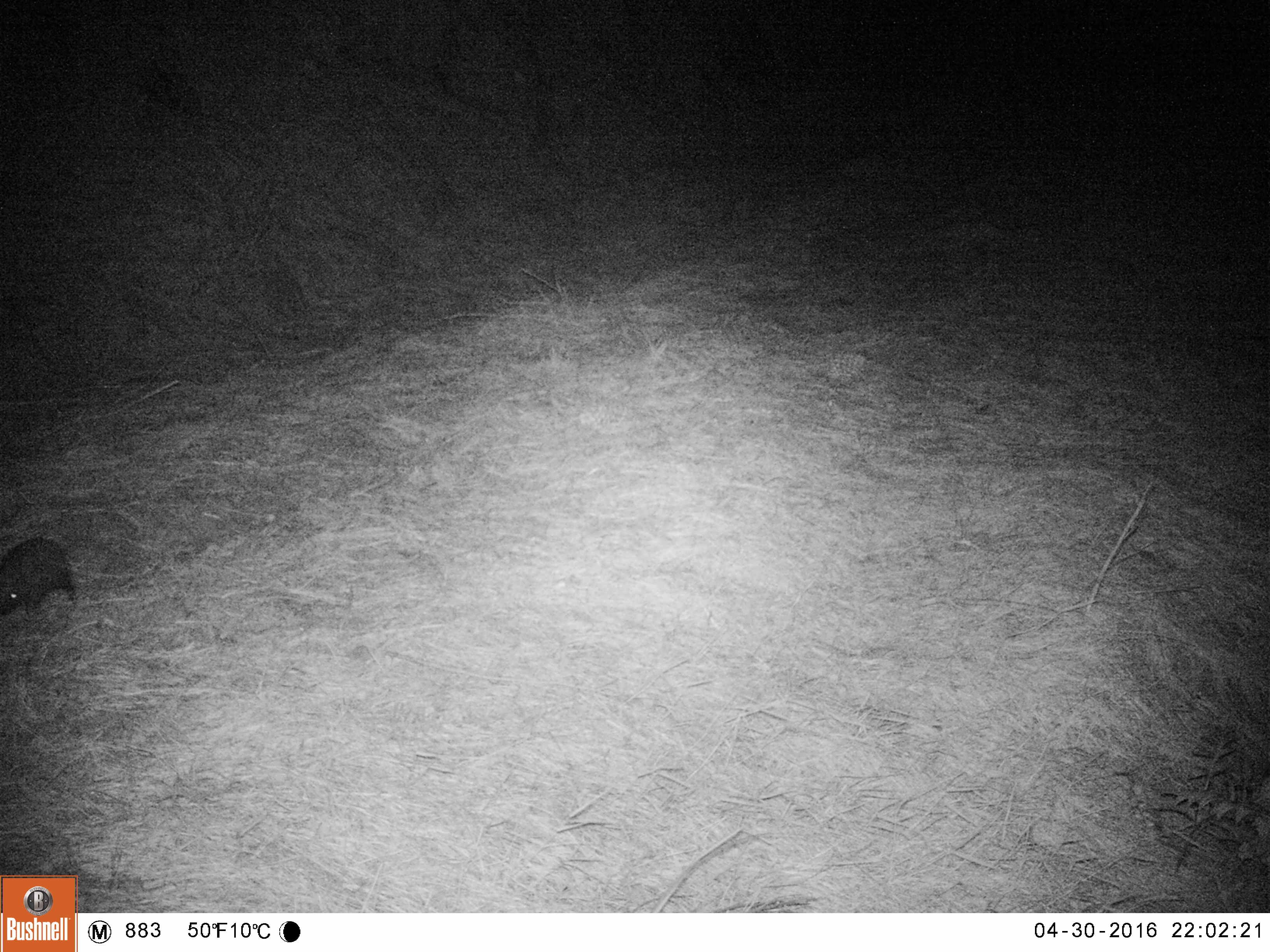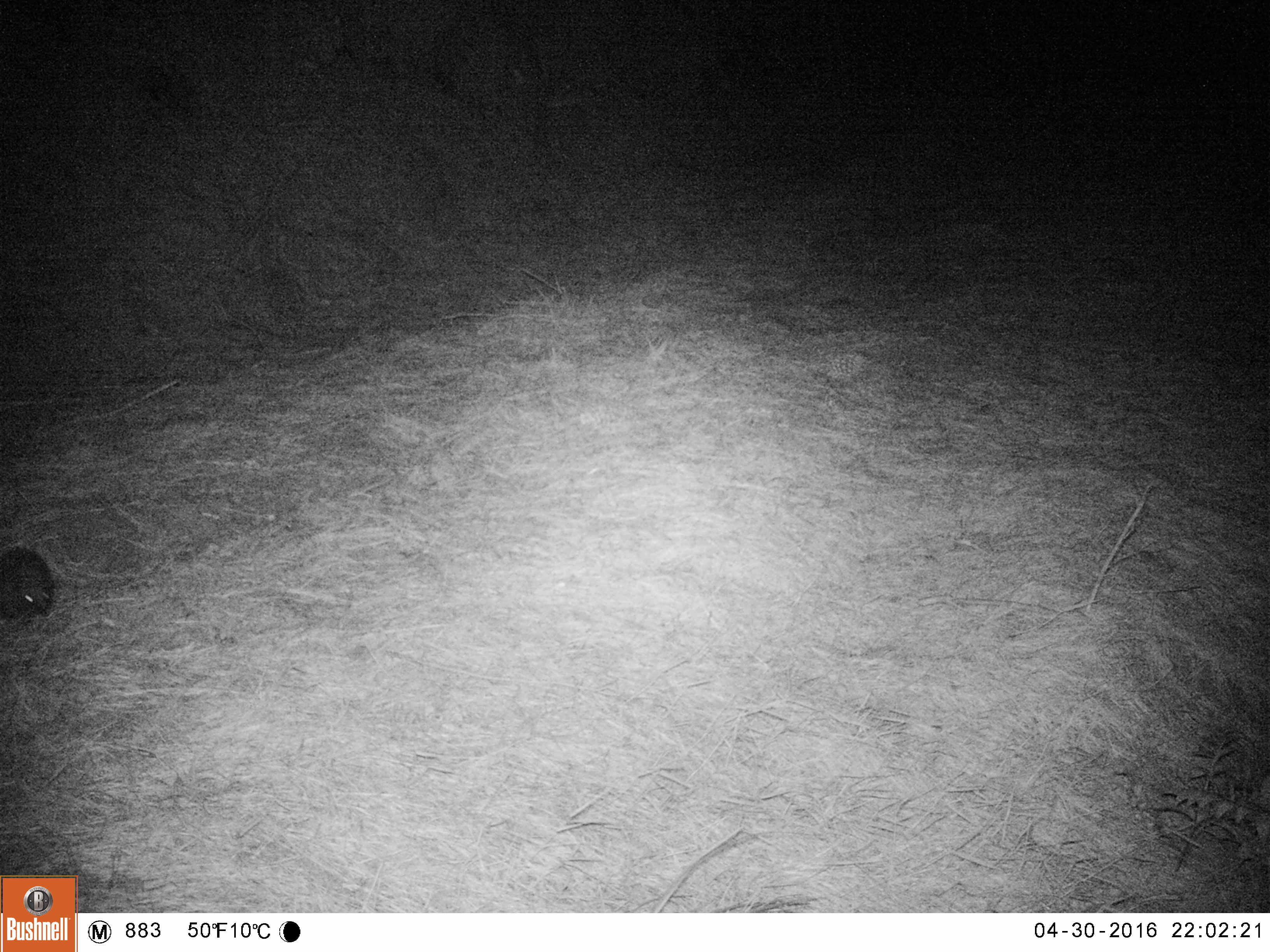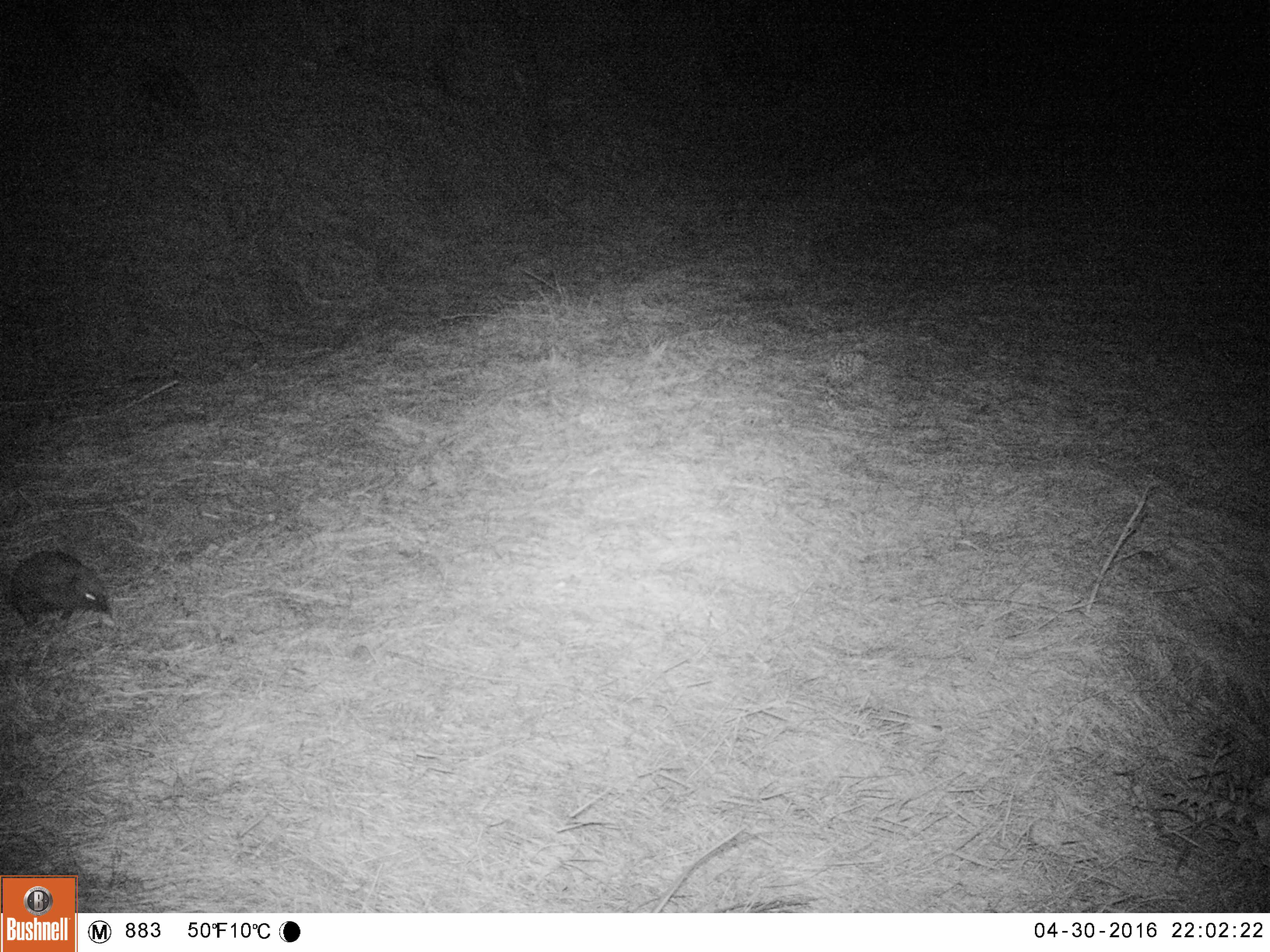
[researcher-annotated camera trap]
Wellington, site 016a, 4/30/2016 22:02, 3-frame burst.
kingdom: Animalia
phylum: Chordata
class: Mammalia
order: Eulipotyphla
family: Erinaceidae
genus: Erinaceus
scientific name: Erinaceus europaeus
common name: hedgehog